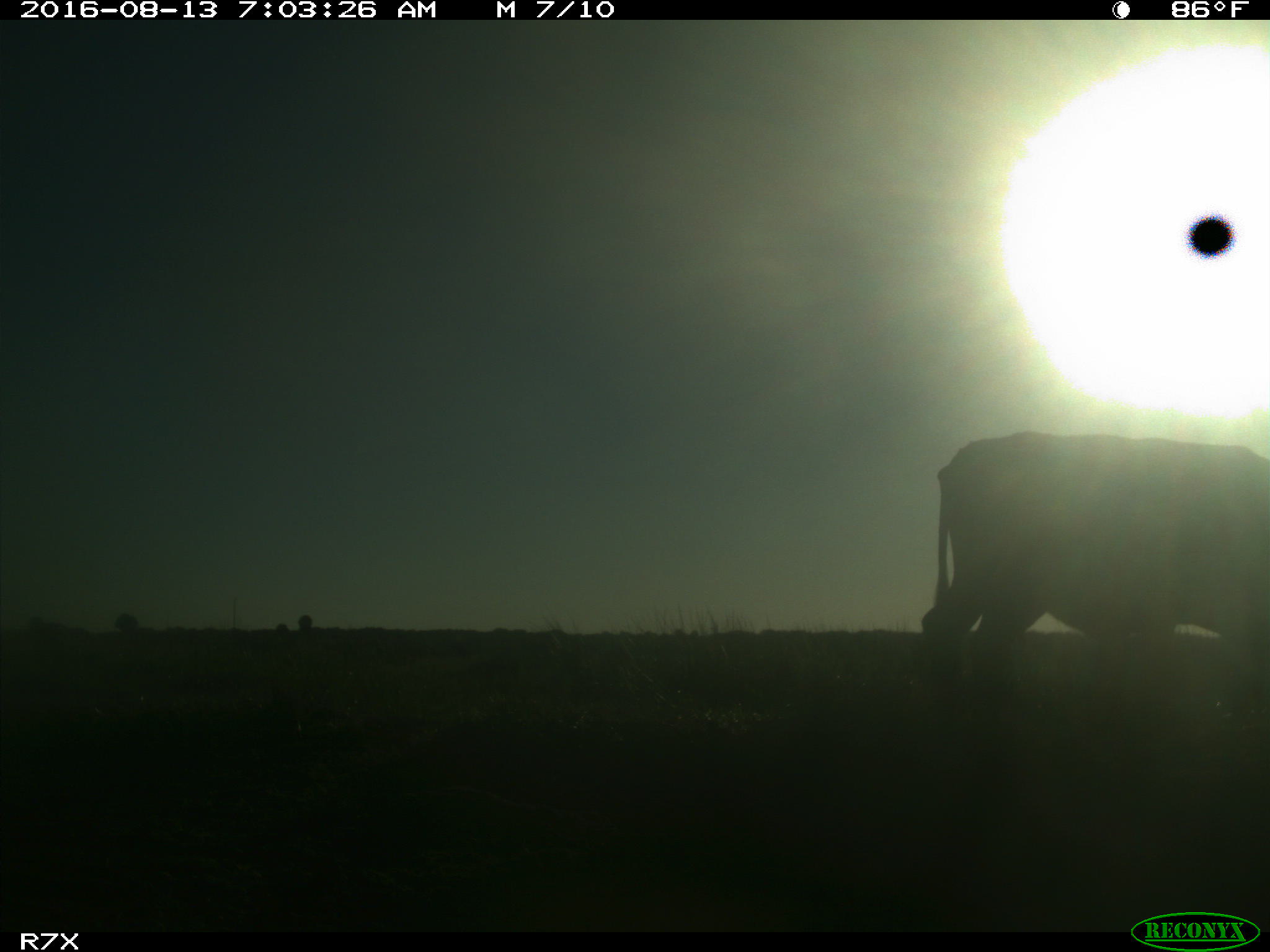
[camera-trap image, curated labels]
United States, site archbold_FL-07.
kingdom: Animalia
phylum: Chordata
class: Mammalia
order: Artiodactyla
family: Bovidae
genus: Bos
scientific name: Bos taurus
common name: domestic cow